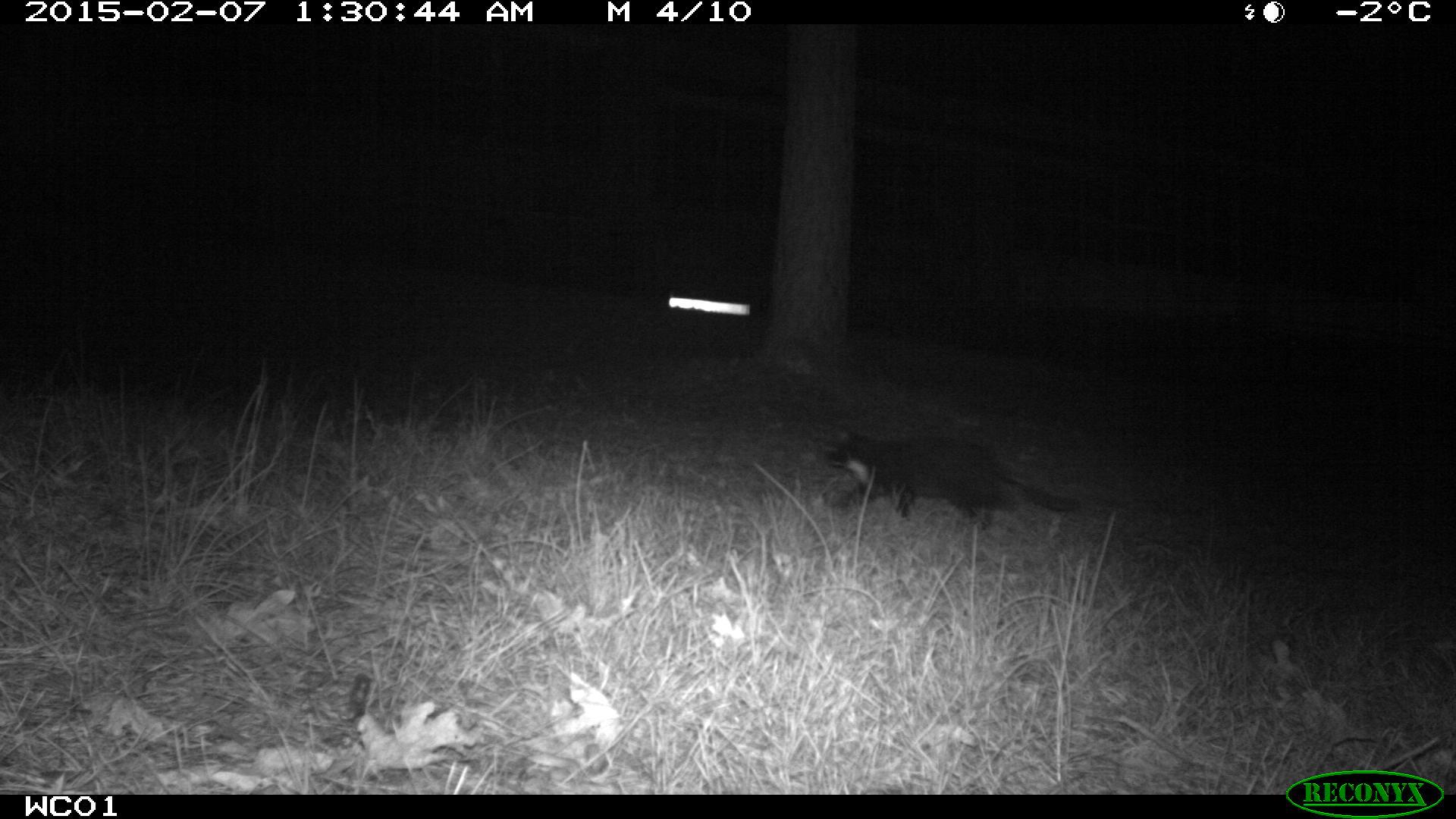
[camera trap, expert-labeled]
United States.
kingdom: Animalia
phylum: Chordata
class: Mammalia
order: Carnivora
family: Felidae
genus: Felis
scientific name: Felis catus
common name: domestic cat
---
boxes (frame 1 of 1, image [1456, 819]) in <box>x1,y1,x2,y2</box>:
Domestic Cat: <box>817,428,1092,536</box>